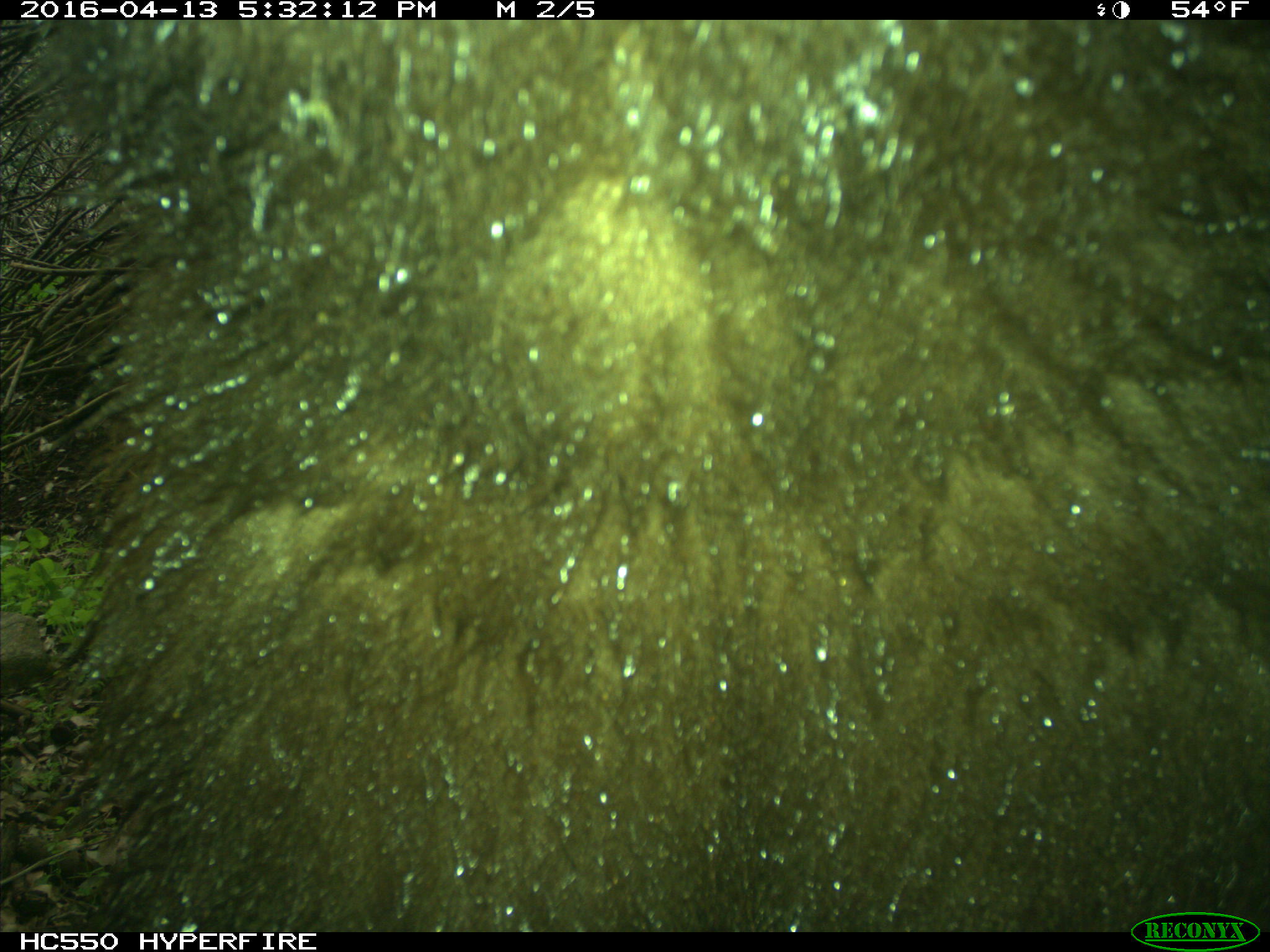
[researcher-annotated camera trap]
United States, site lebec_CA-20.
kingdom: Animalia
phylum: Chordata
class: Mammalia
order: Carnivora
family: Ursidae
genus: Ursus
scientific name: Ursus americanus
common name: american black bear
Ursus americanus (american black bear).